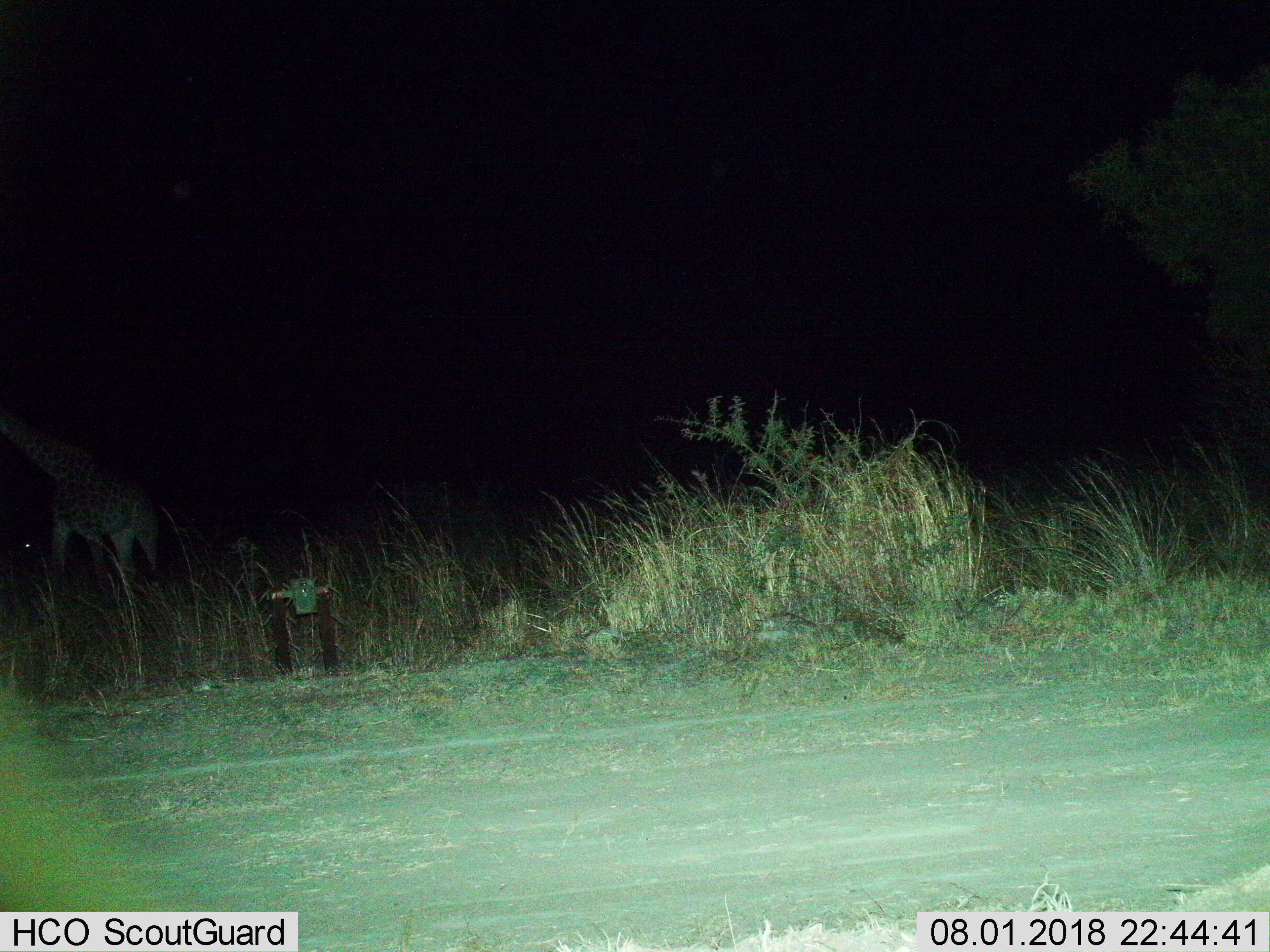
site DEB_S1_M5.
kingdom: Animalia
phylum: Chordata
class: Mammalia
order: Artiodactyla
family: Giraffidae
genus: Giraffa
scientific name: Giraffa camelopardalis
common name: giraffe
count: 1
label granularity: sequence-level